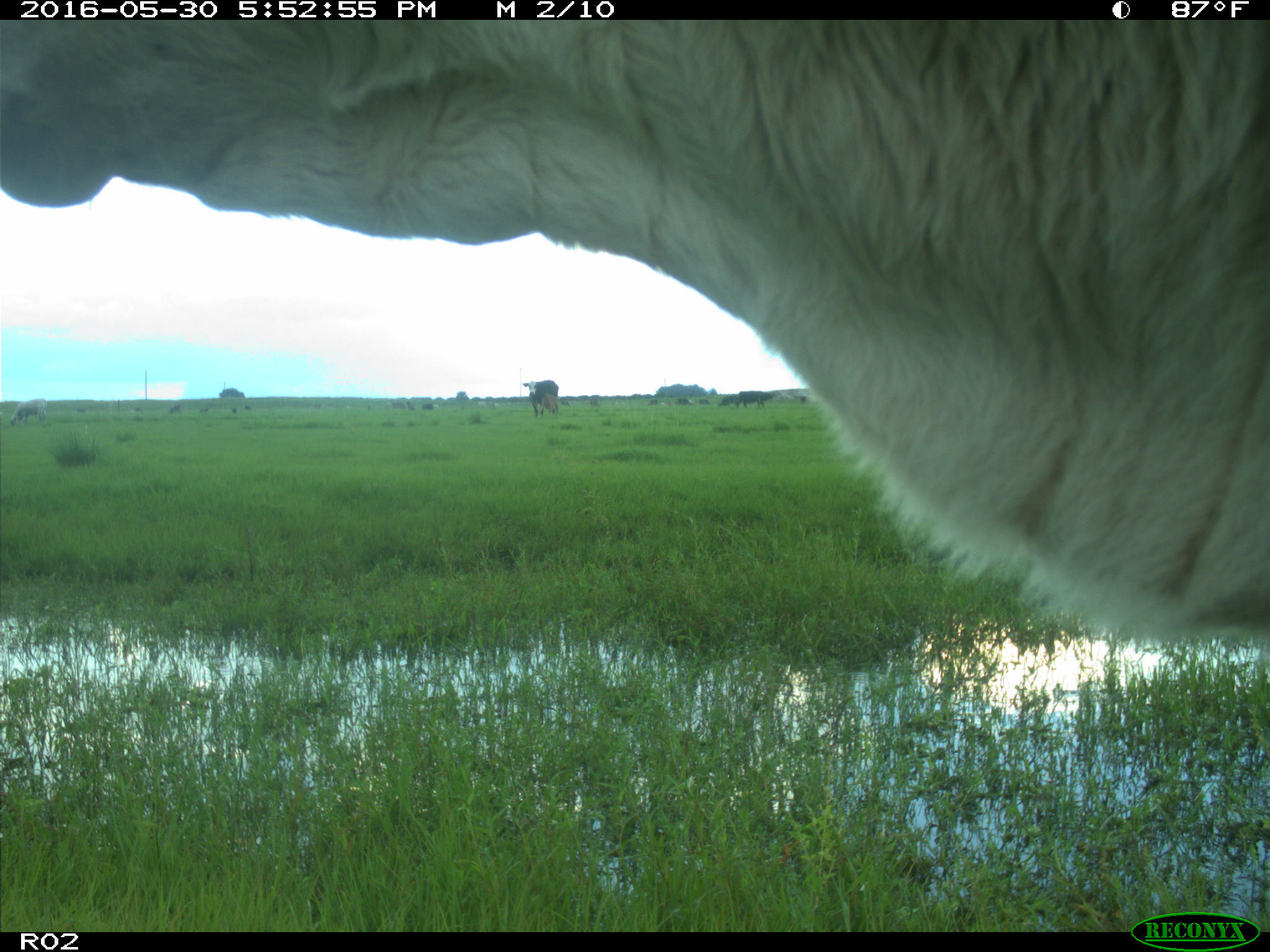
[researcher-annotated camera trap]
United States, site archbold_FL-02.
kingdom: Animalia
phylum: Chordata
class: Mammalia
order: Artiodactyla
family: Bovidae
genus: Bos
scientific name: Bos taurus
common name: domestic cow